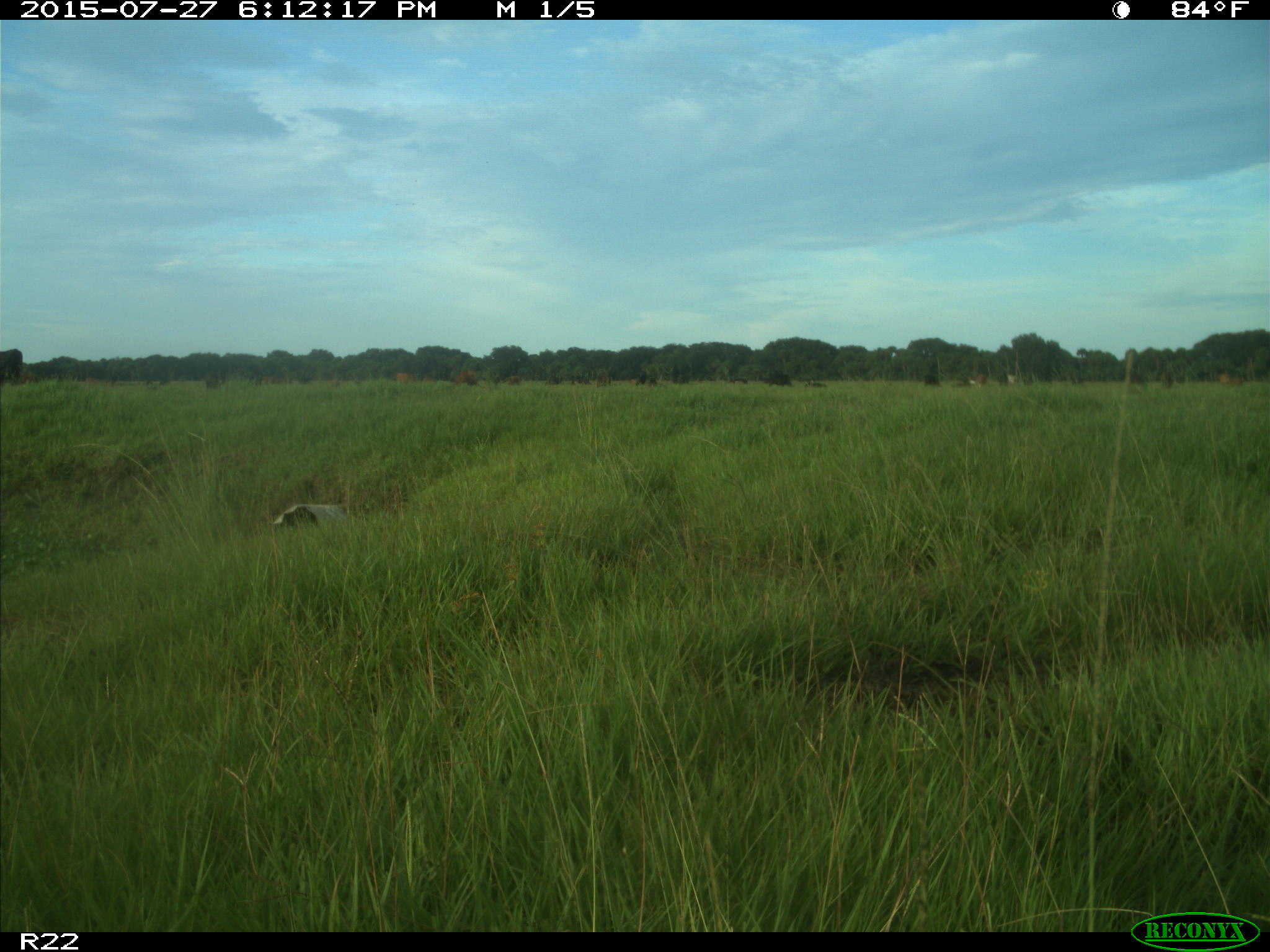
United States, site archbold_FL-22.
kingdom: Animalia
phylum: Chordata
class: Mammalia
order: Artiodactyla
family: Bovidae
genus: Bos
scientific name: Bos taurus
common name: domestic cow